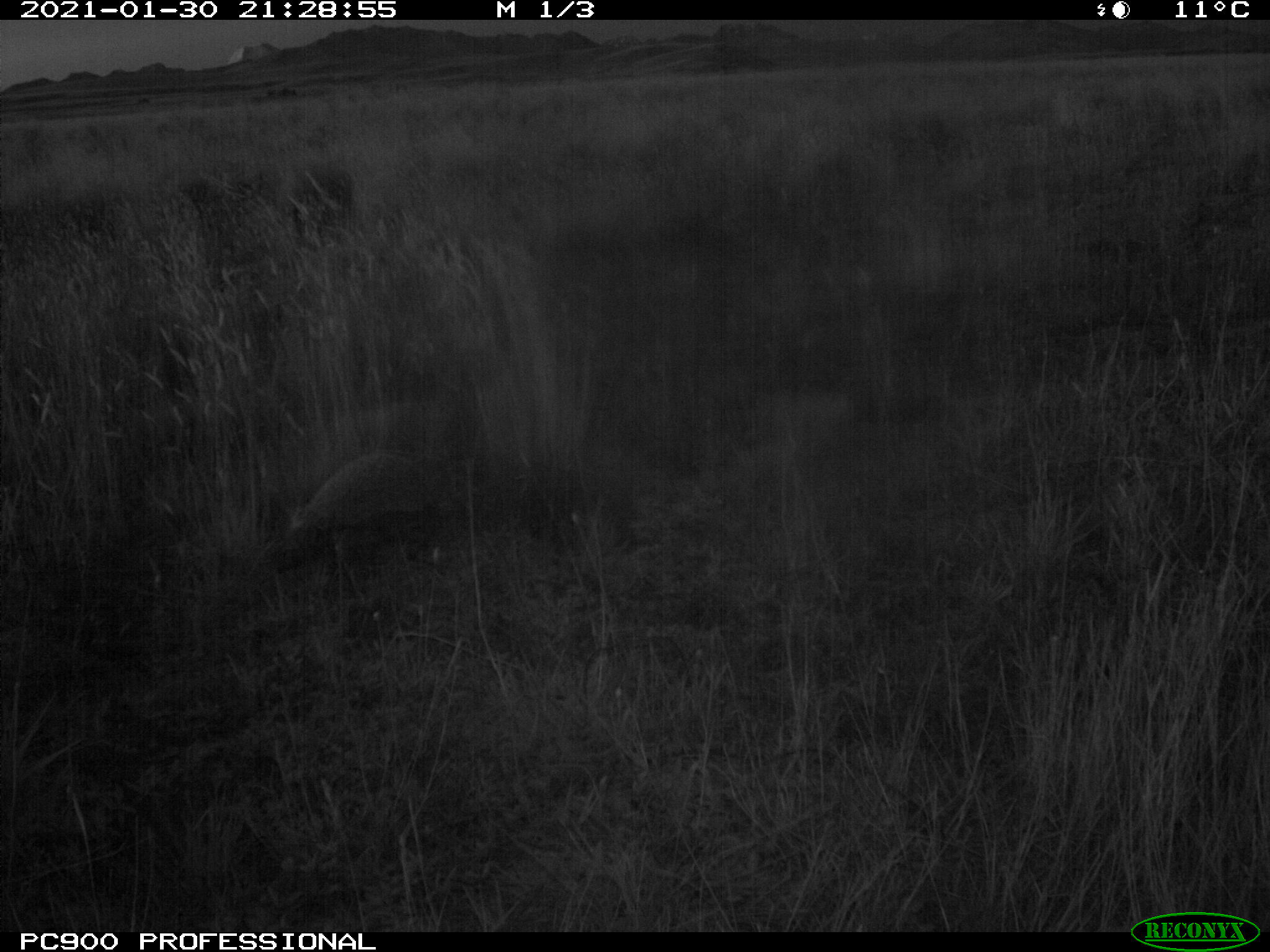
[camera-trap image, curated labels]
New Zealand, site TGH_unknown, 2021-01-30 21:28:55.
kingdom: Animalia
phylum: Chordata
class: Mammalia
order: Eulipotyphla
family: Erinaceidae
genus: Erinaceus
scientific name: Erinaceus europaeus europaeus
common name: european hedgehog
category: hedgehog